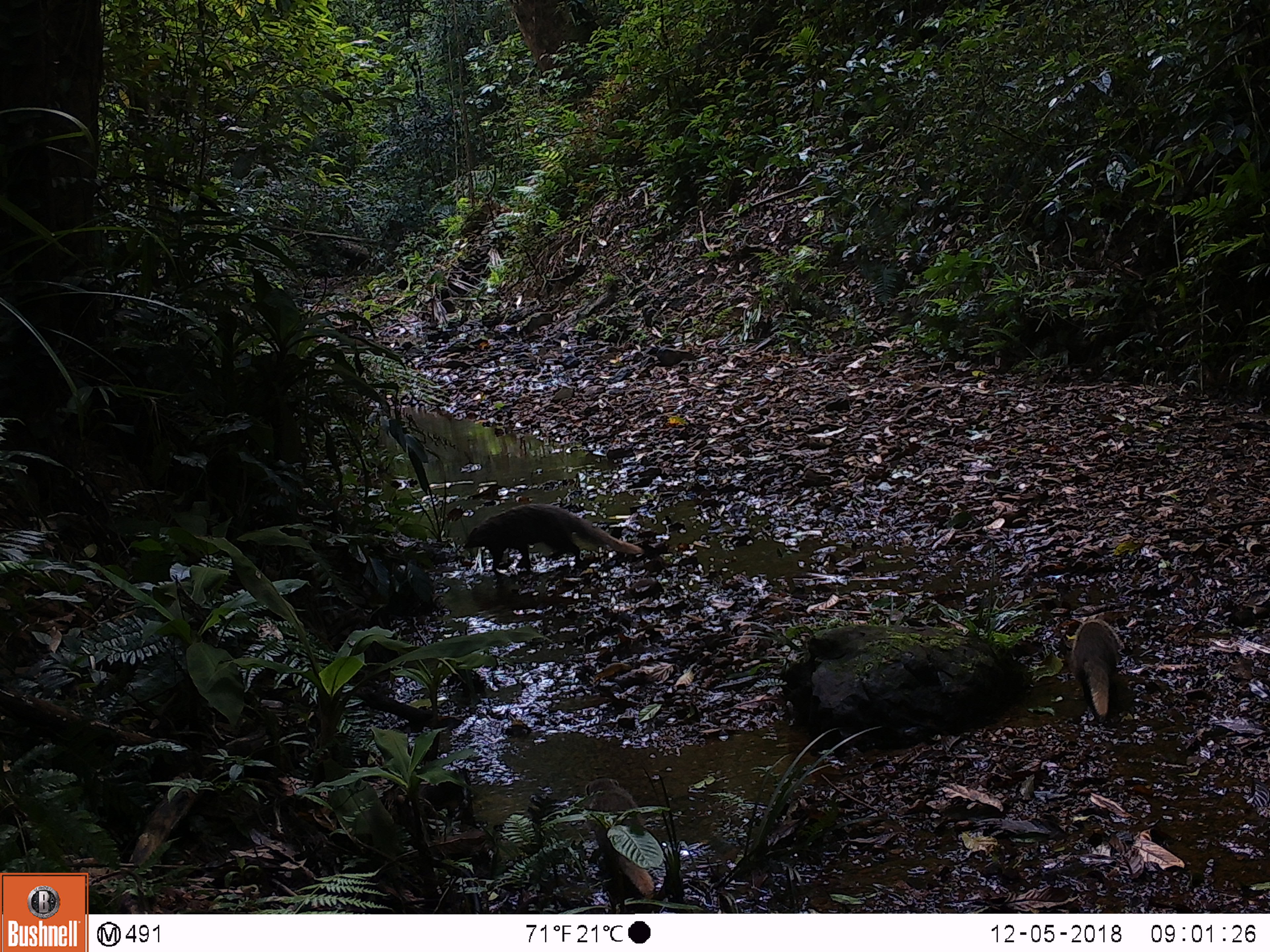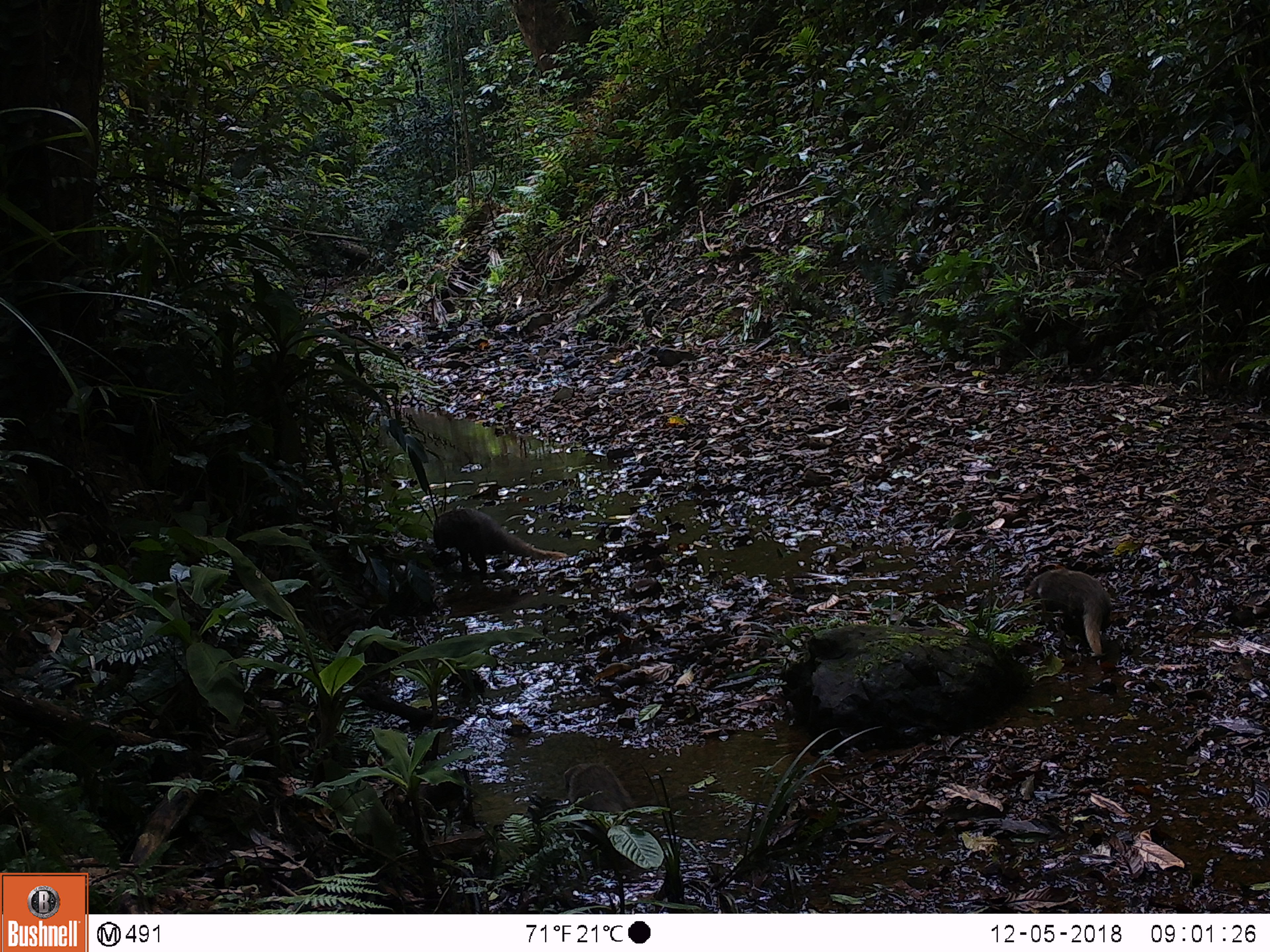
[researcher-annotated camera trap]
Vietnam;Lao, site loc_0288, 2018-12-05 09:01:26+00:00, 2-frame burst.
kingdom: Animalia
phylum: Chordata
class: Mammalia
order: Carnivora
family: Herpestidae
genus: Urva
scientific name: Urva urva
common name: crab-eating mongoose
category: crab eating mongoose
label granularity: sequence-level